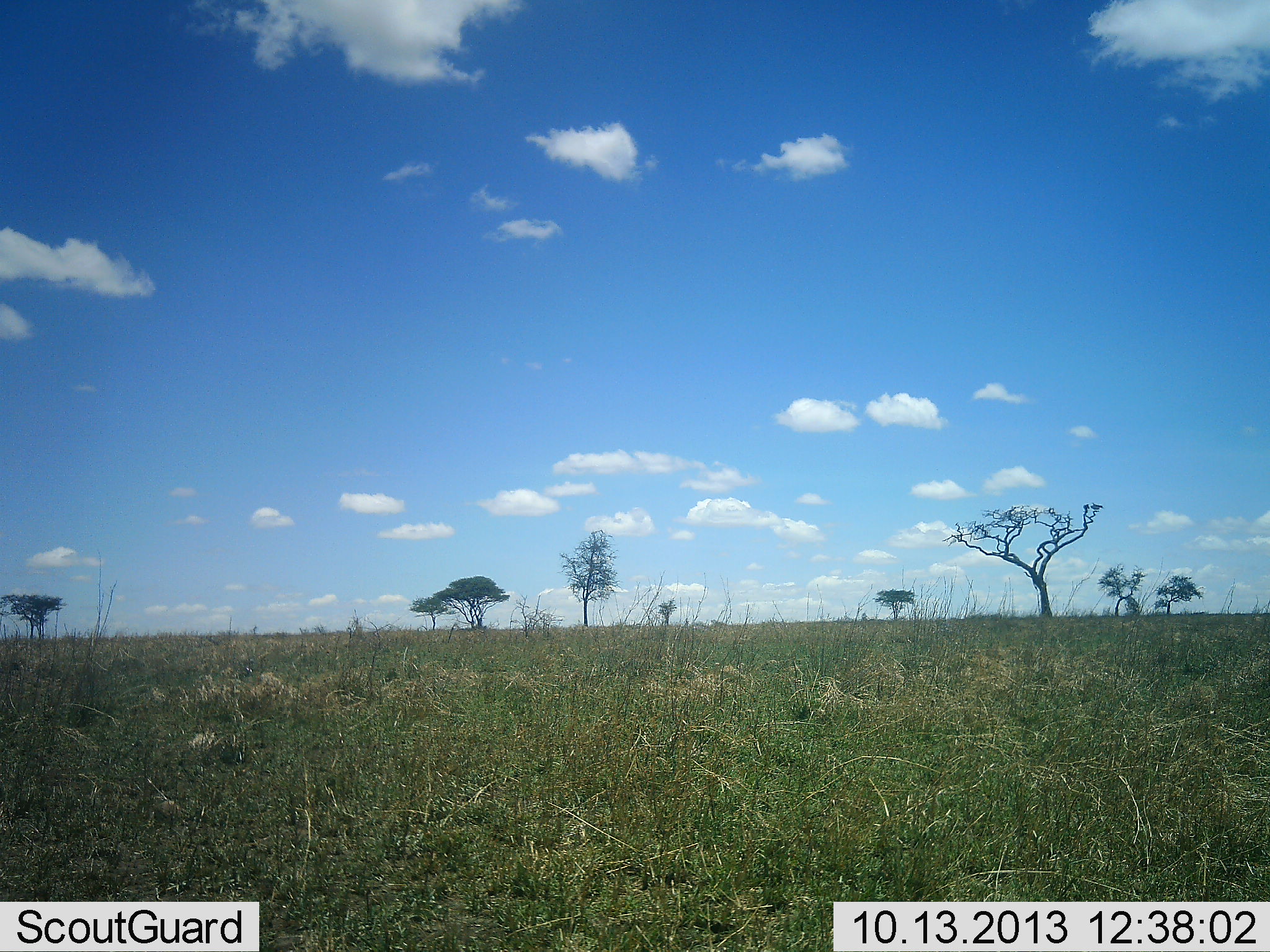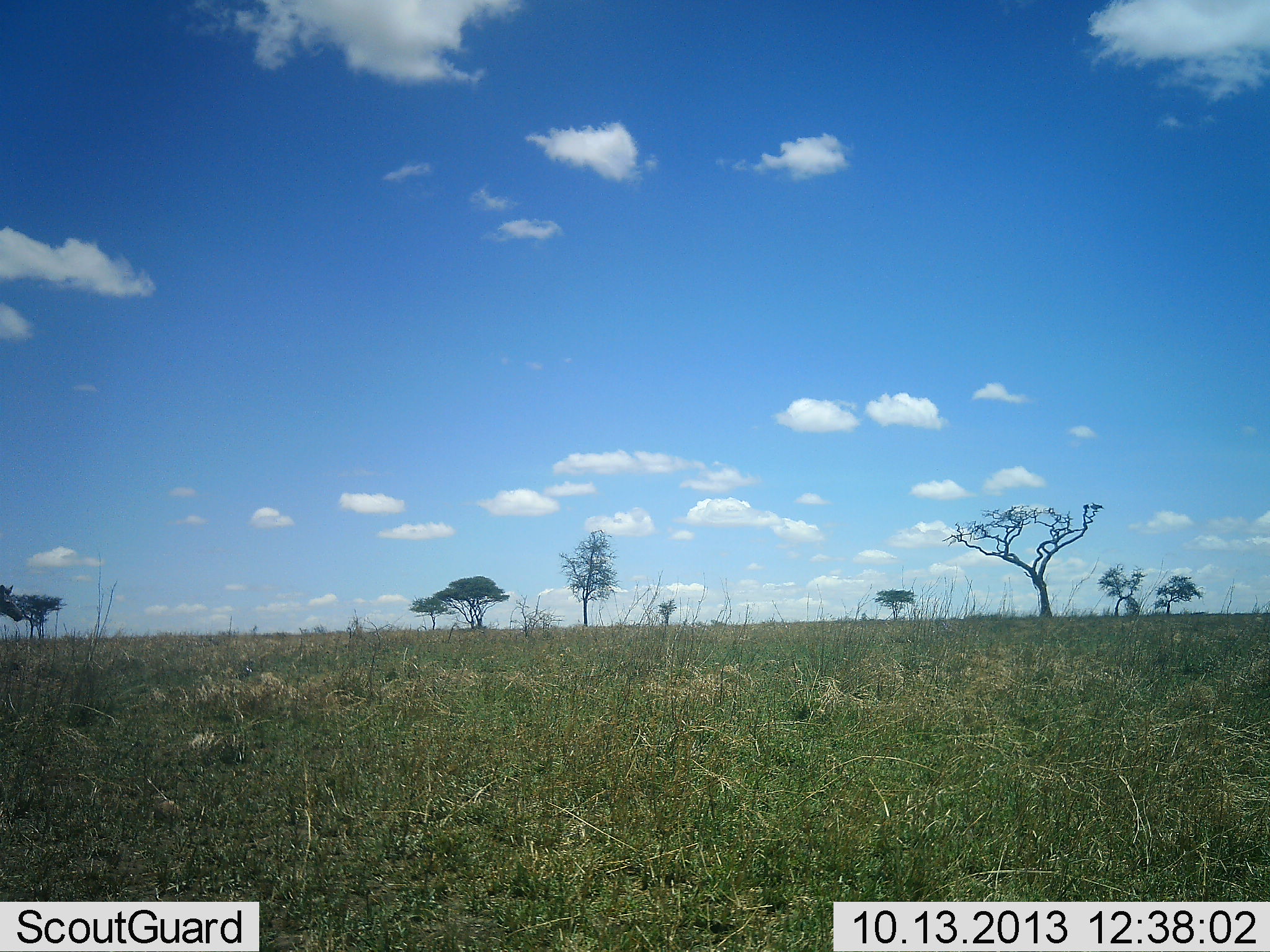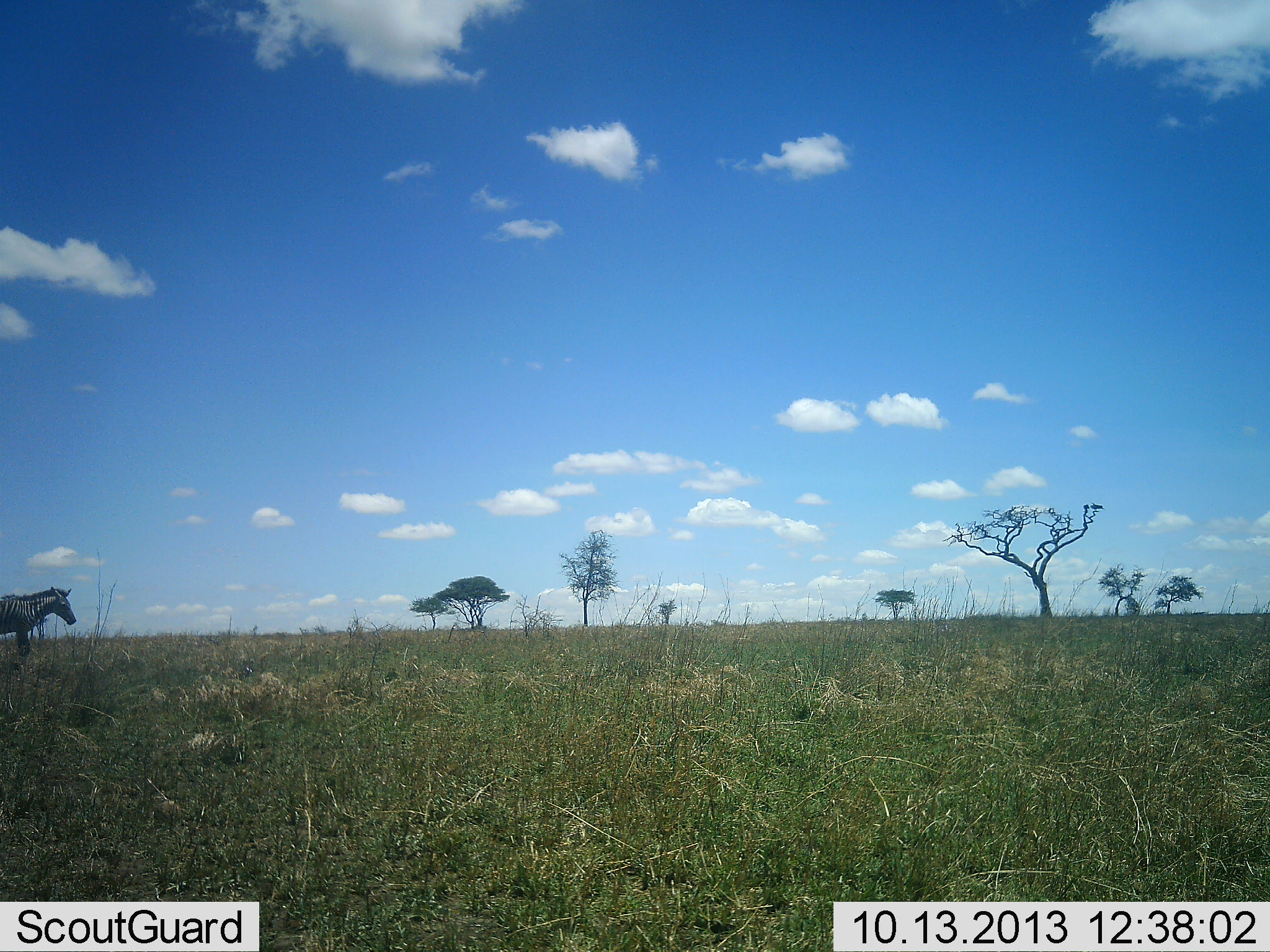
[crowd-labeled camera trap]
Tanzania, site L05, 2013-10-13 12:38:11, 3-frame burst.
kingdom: Animalia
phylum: Chordata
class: Mammalia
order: Perissodactyla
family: Equidae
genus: Equus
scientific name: Equus quagga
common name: plains zebra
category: zebra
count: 1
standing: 0%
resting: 0%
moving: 100%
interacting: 0%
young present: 0%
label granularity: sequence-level